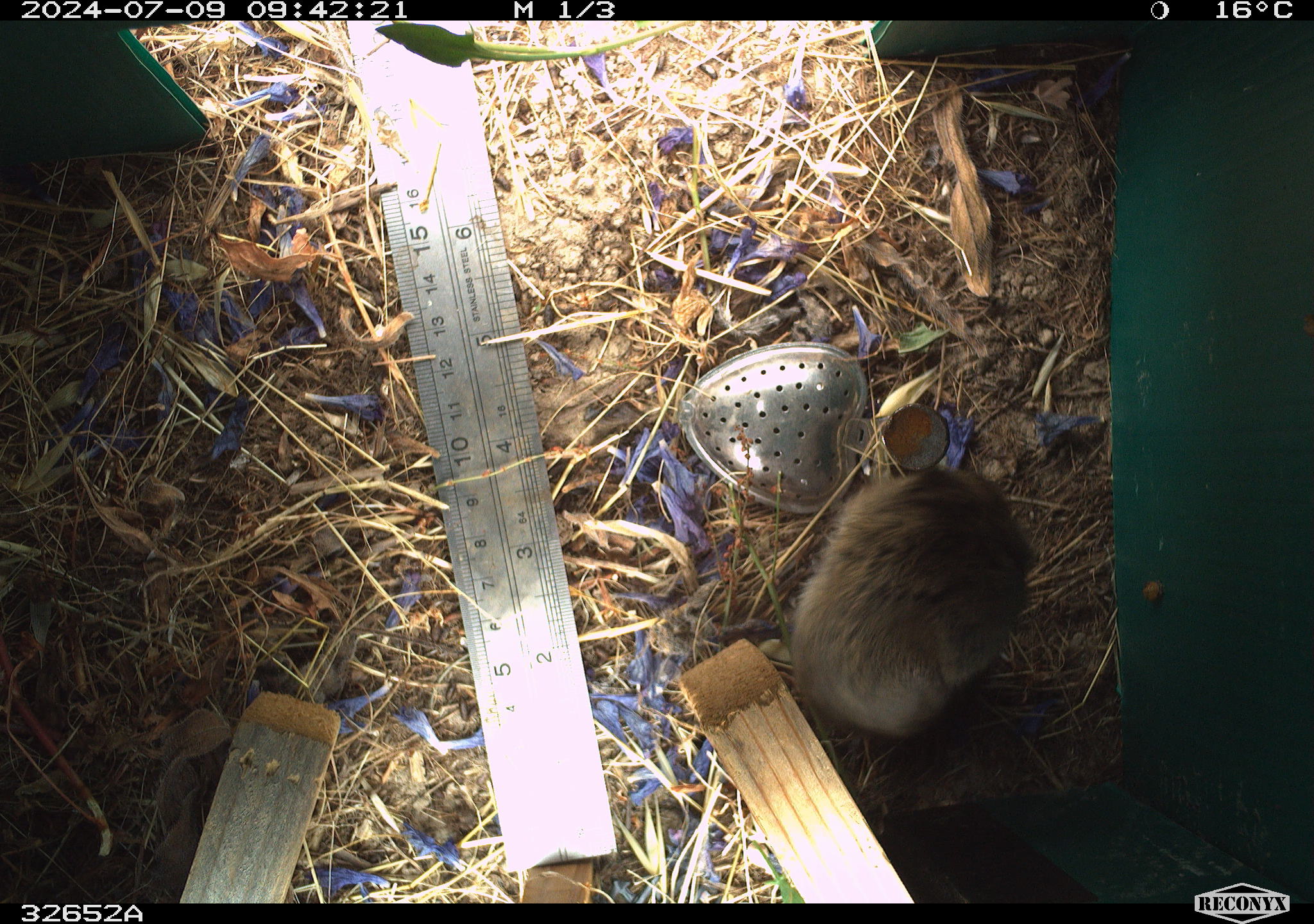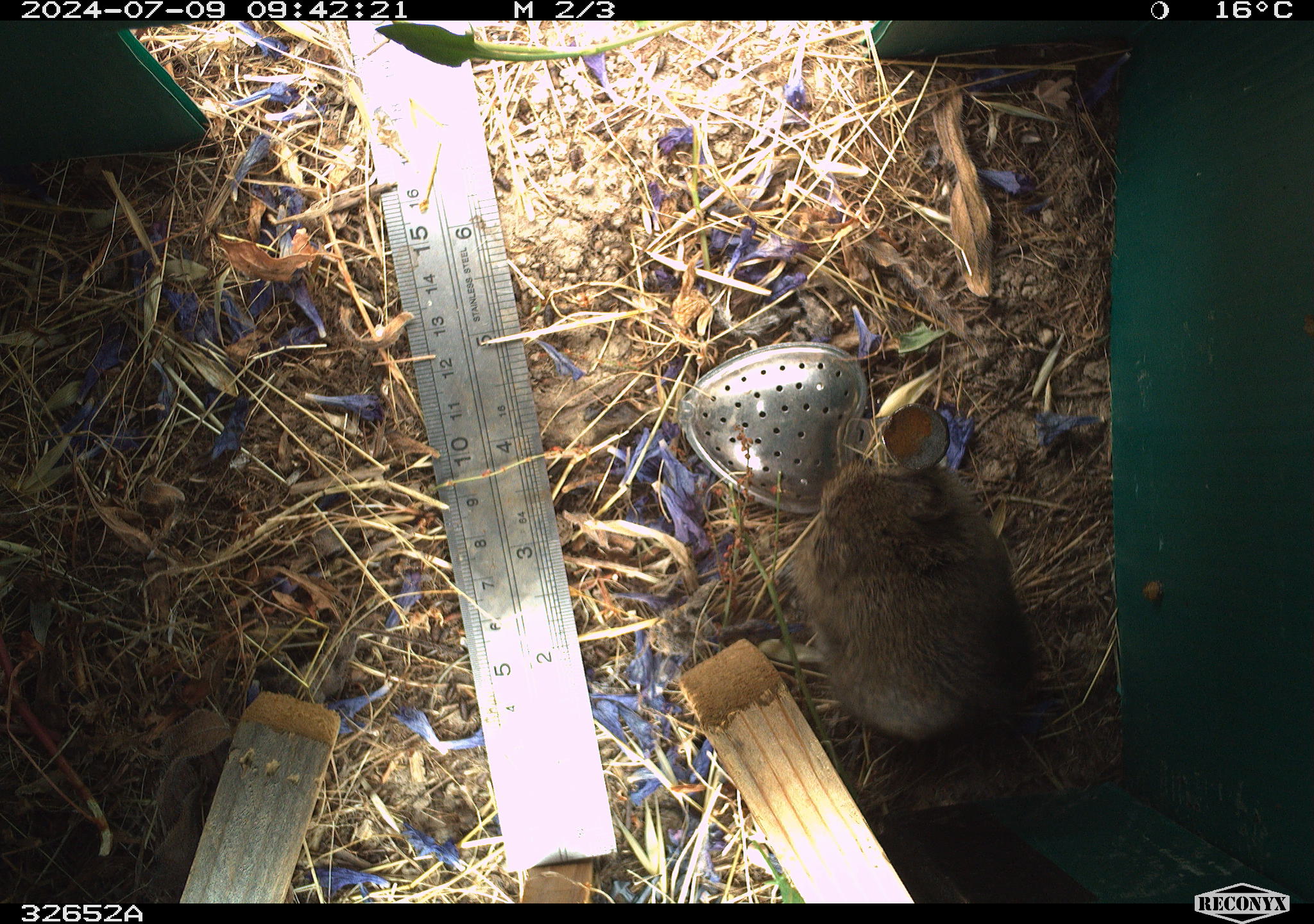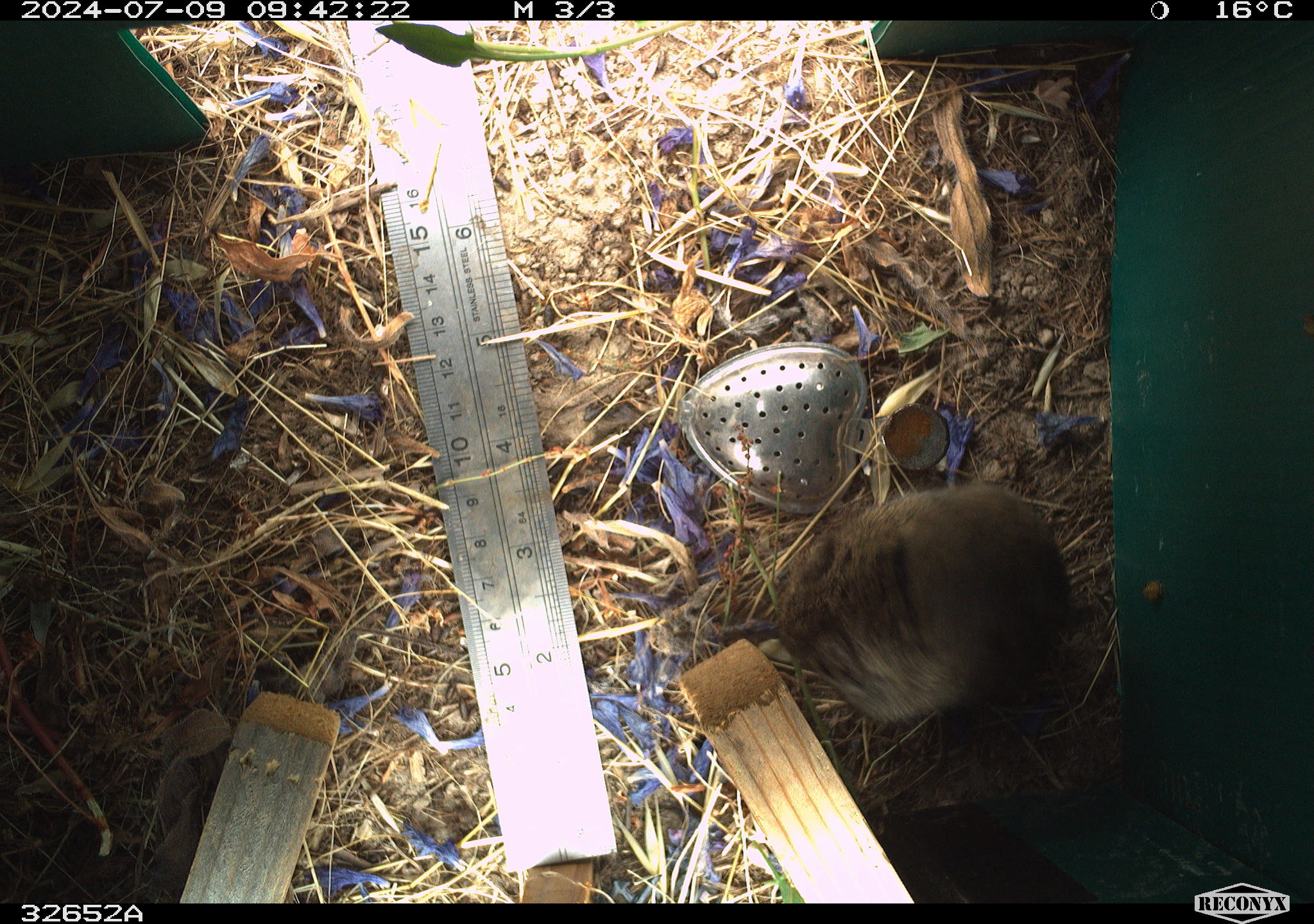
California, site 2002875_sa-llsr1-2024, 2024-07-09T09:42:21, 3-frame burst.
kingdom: Animalia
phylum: Chordata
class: Mammalia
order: Rodentia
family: Cricetidae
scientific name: Arvicolinae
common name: voles, lemmings, and muskrats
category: arvicolinae subfamily